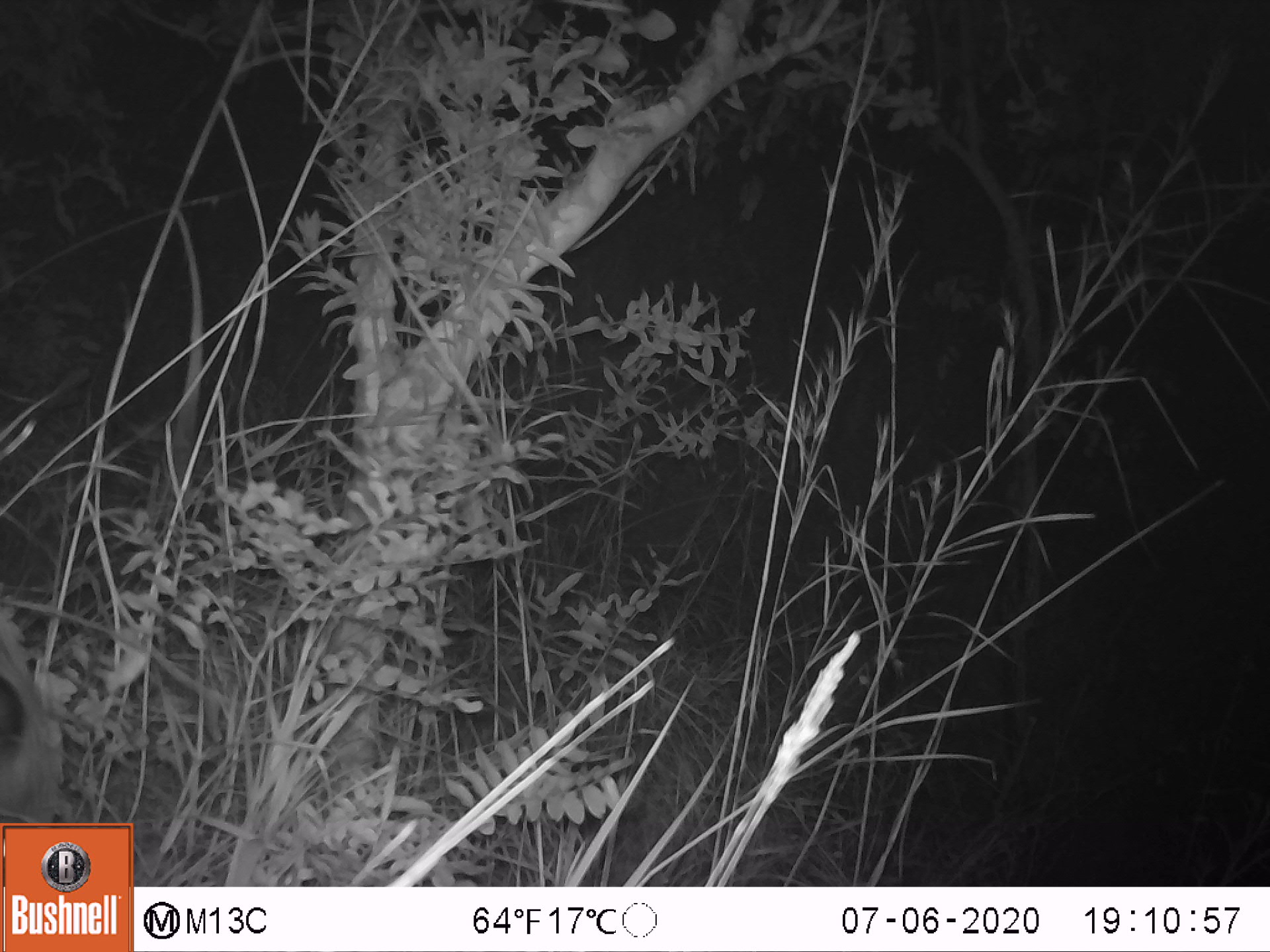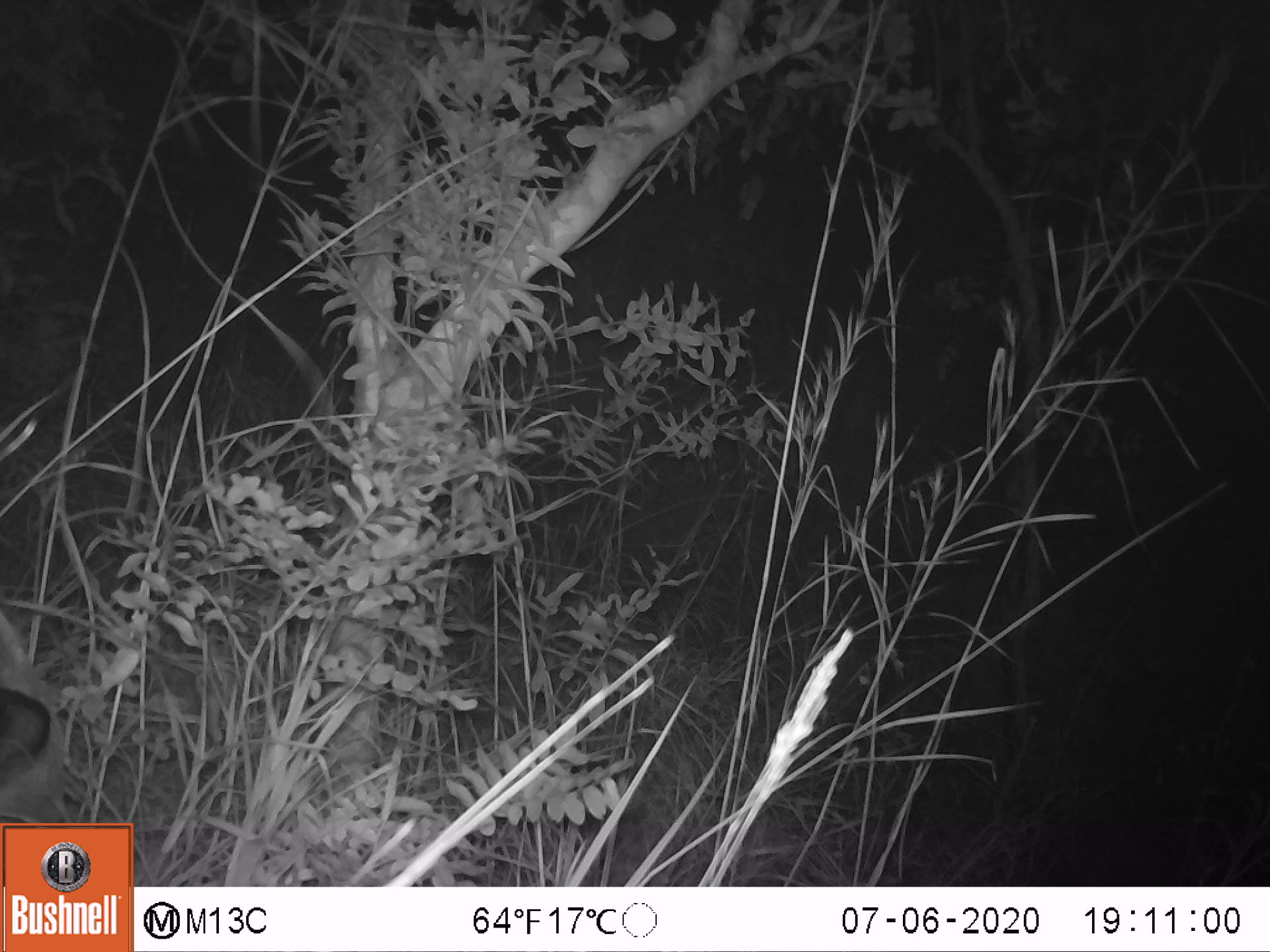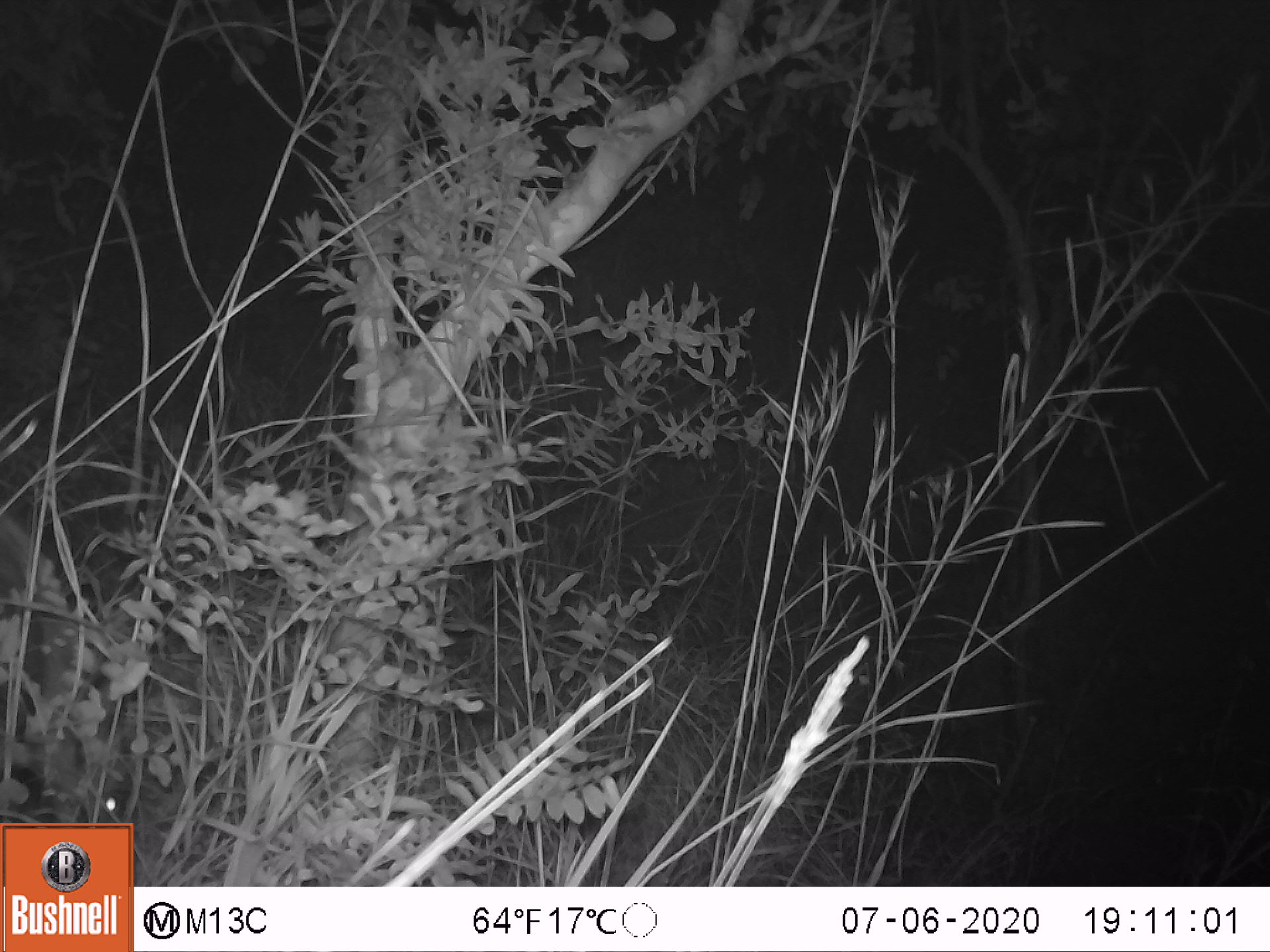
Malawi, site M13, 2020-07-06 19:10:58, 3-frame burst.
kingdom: Animalia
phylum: Chordata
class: Mammalia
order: Artiodactyla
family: Suidae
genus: Potamochoerus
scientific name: Potamochoerus larvatus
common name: bushpig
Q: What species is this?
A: Bushpig (Potamochoerus larvatus).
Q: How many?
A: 1.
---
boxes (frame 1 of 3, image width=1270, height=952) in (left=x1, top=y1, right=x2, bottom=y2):
bushpig: (left=0, top=610, right=75, bottom=819)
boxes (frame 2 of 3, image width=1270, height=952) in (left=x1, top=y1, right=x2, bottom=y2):
bushpig: (left=1, top=657, right=68, bottom=819)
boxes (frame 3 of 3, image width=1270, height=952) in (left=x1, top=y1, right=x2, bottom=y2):
bushpig: (left=1, top=509, right=134, bottom=819)